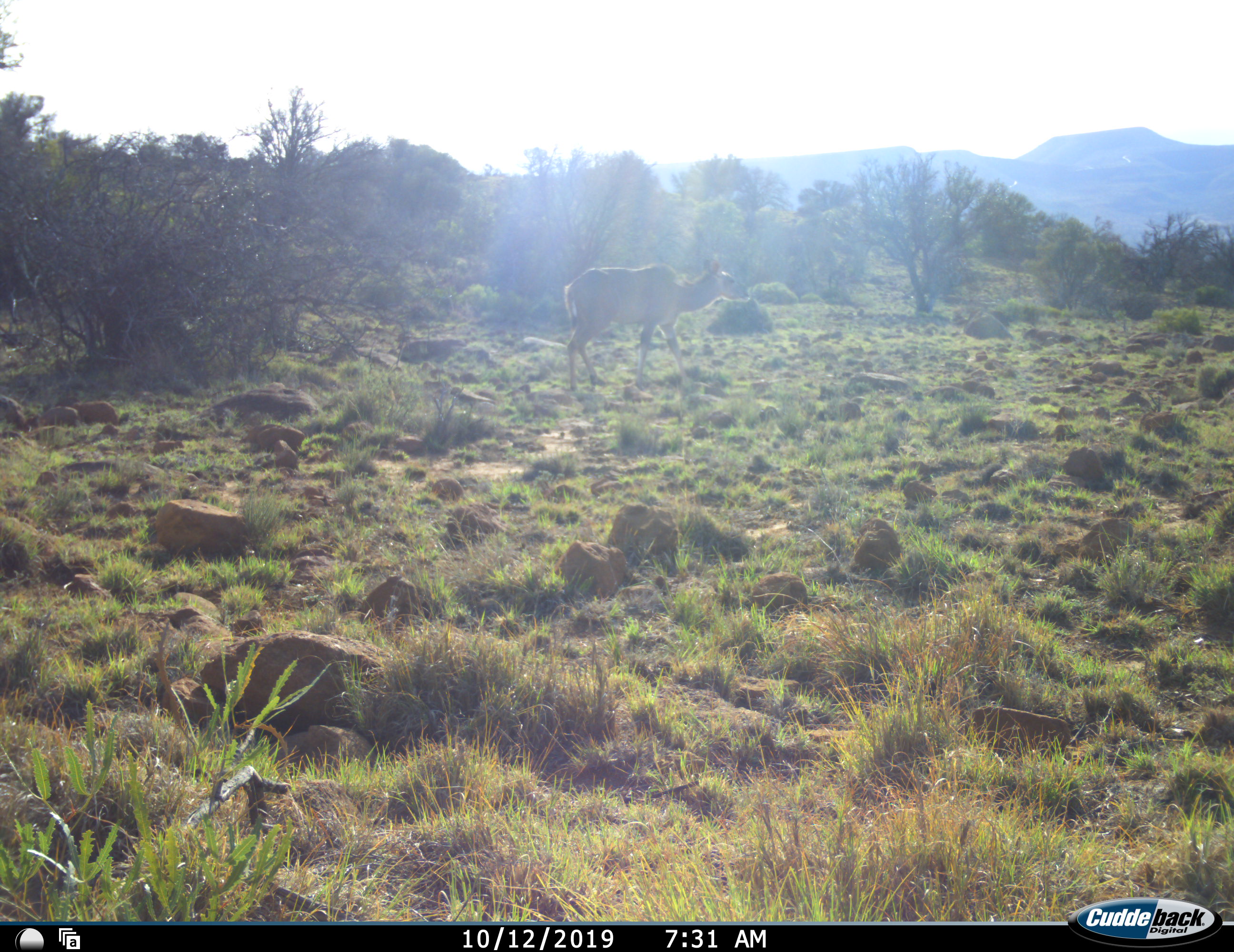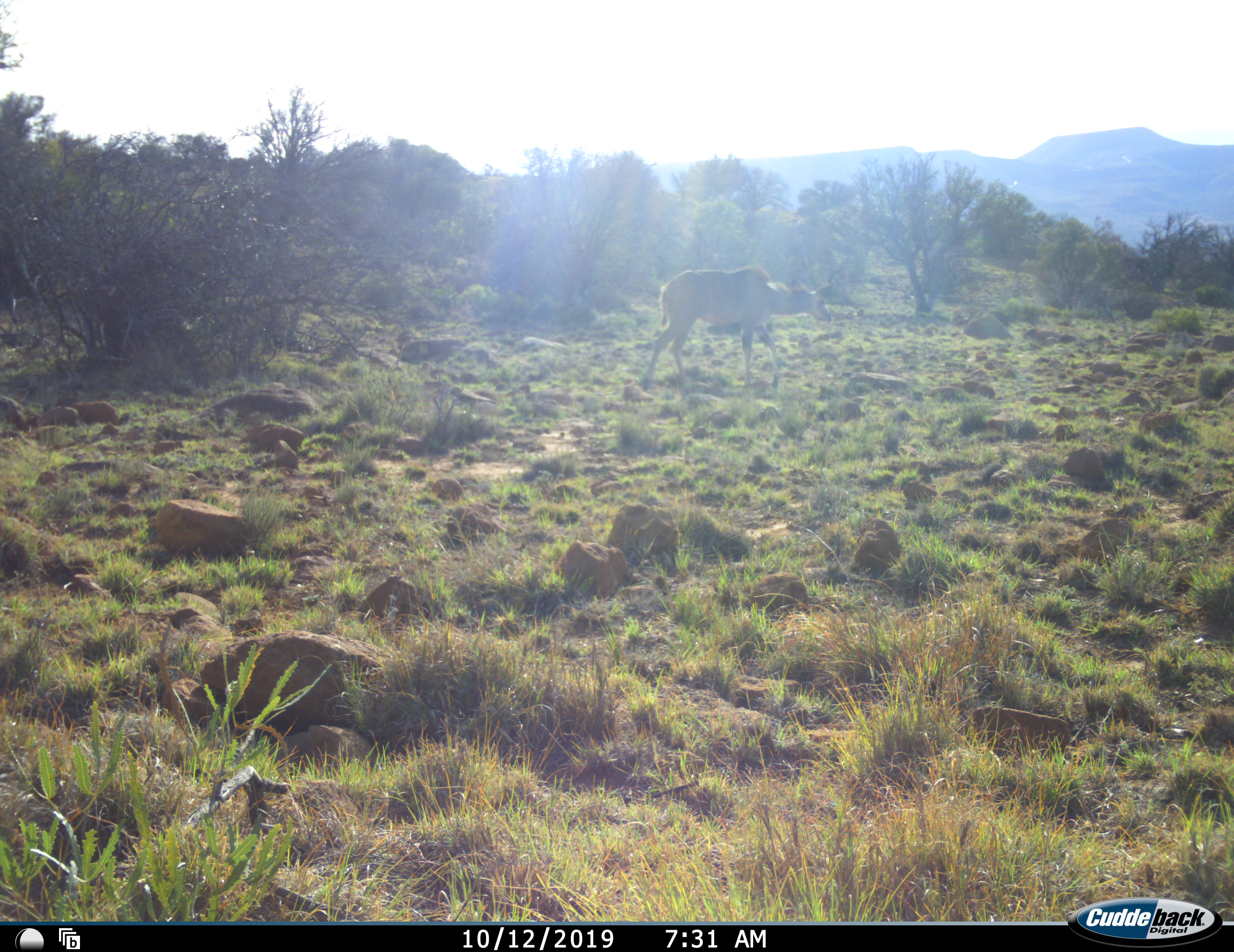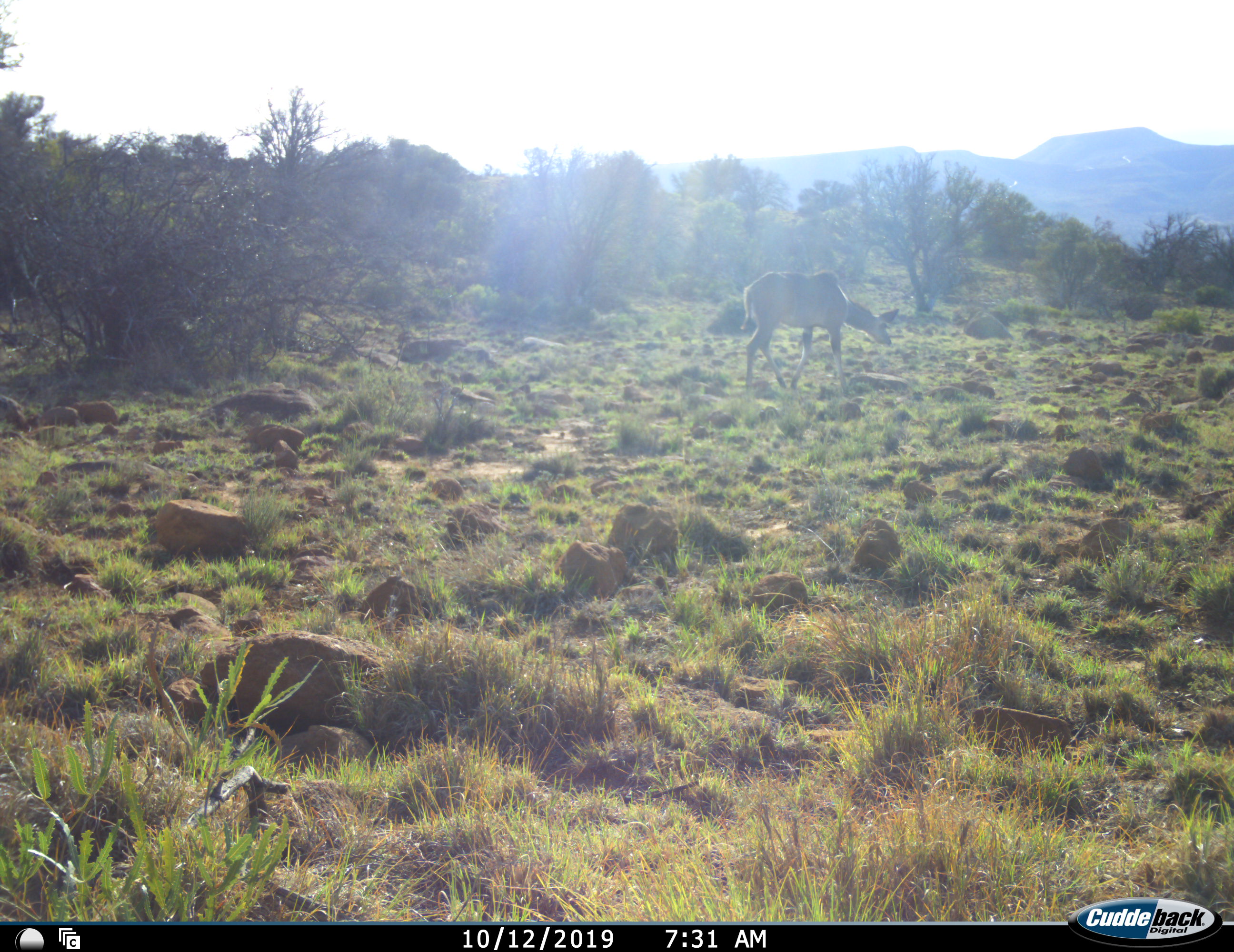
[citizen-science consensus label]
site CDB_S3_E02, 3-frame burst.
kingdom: Animalia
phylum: Chordata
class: Mammalia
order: Artiodactyla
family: Bovidae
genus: Tragelaphus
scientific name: Tragelaphus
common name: kudu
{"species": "kudu (Tragelaphus)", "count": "1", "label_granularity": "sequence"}